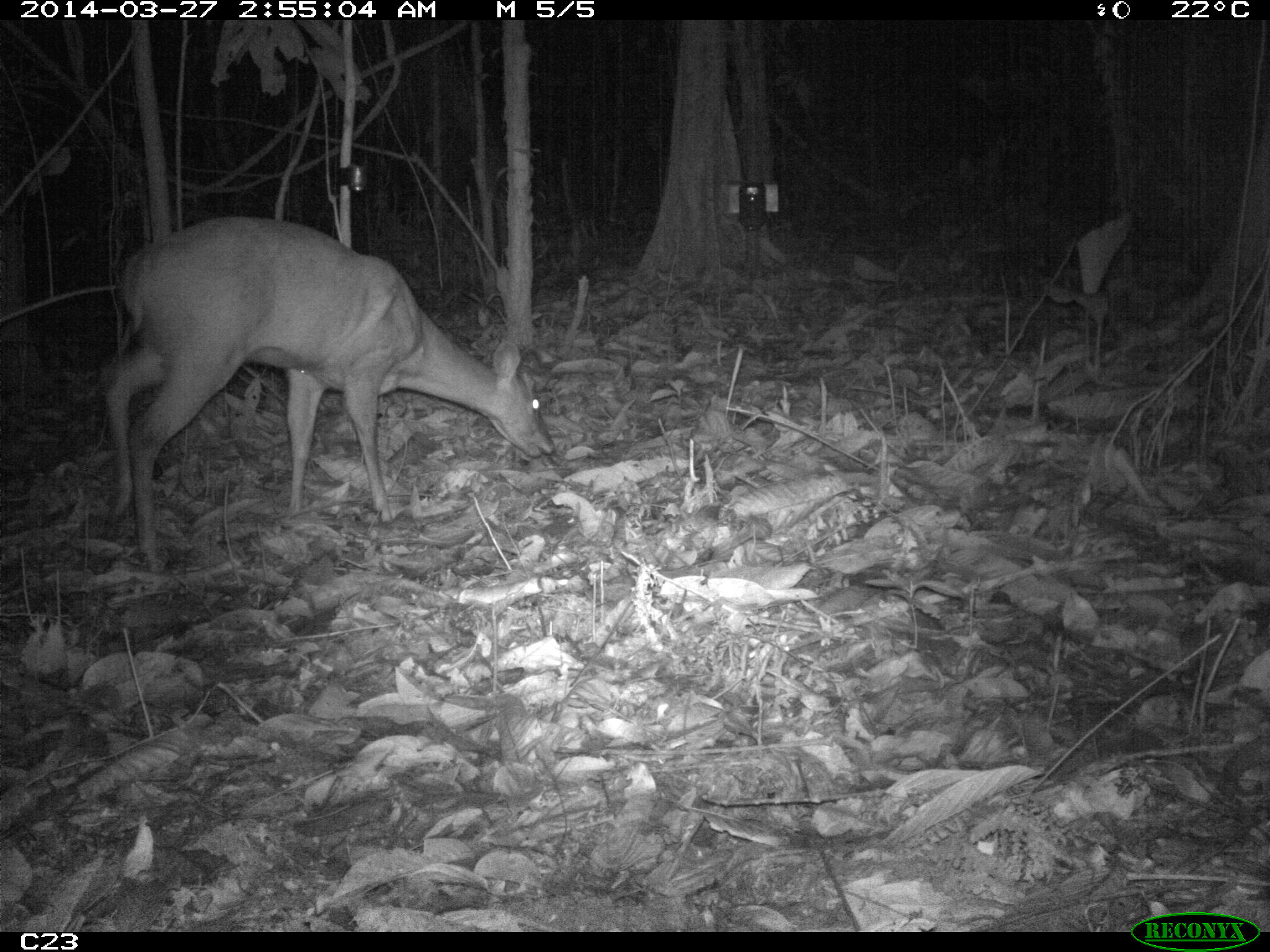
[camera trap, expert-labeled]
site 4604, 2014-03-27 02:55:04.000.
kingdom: Animalia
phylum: Chordata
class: Mammalia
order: Artiodactyla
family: Cervidae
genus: Mazama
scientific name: Mazama americana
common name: red brocket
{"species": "Mazama americana (red brocket)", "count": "1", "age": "adult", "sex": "female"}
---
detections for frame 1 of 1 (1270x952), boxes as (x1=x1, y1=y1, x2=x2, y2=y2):
mazama americana: (x1=101, y1=214, x2=555, y2=574)